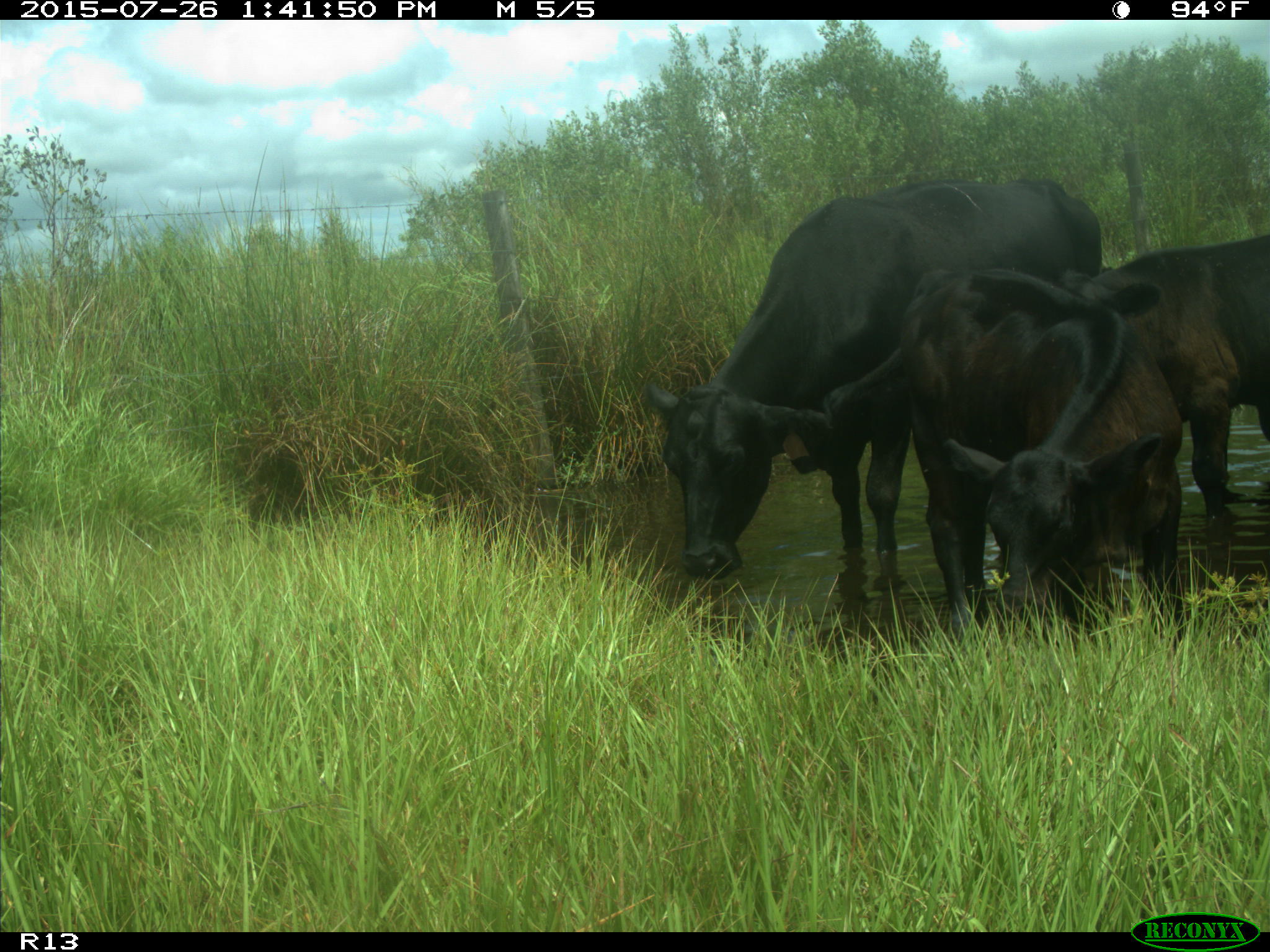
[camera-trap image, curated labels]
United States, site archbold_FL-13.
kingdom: Animalia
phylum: Chordata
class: Mammalia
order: Artiodactyla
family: Bovidae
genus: Bos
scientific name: Bos taurus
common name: domestic cow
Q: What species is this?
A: Bos taurus (domestic cow).